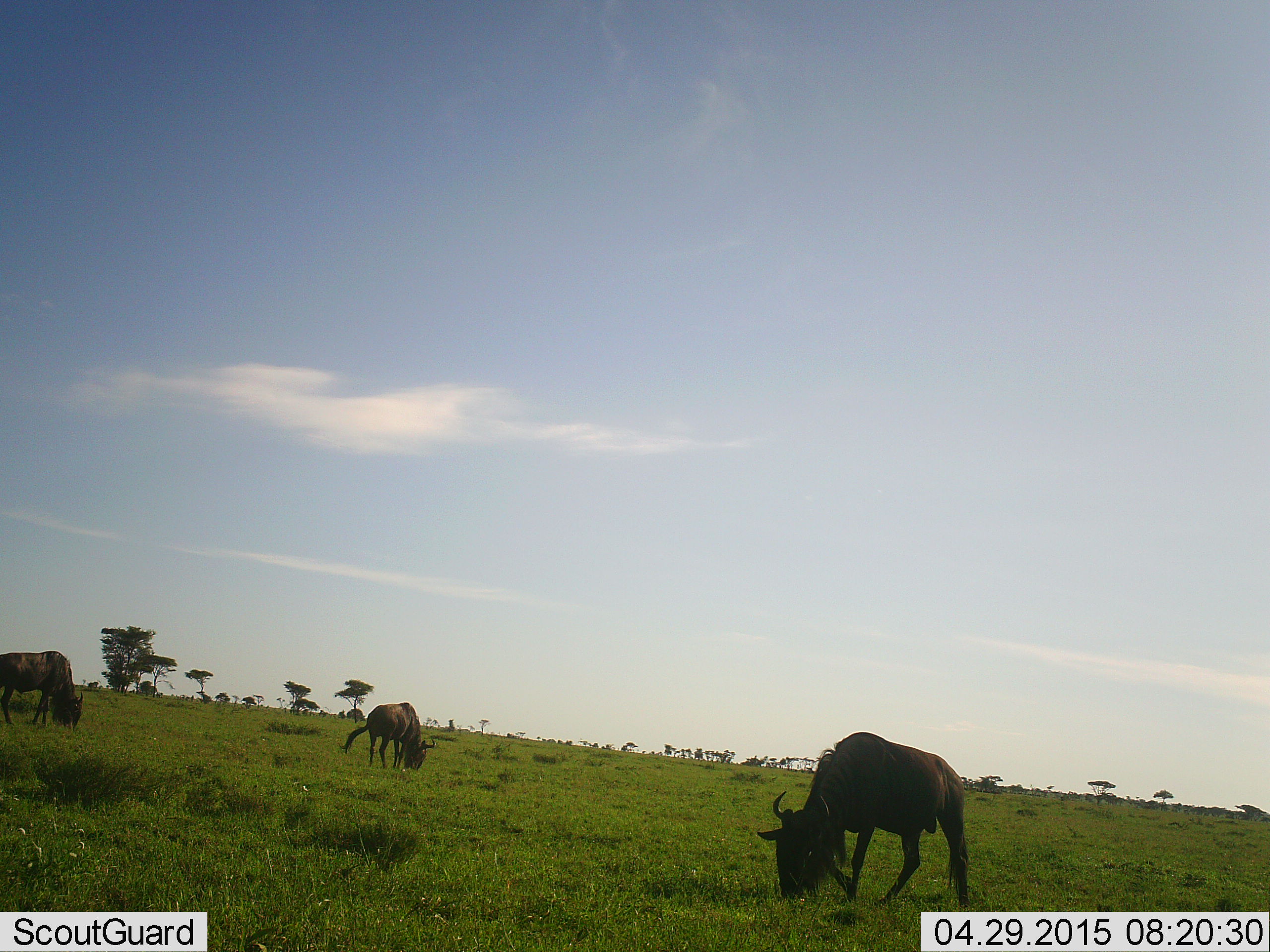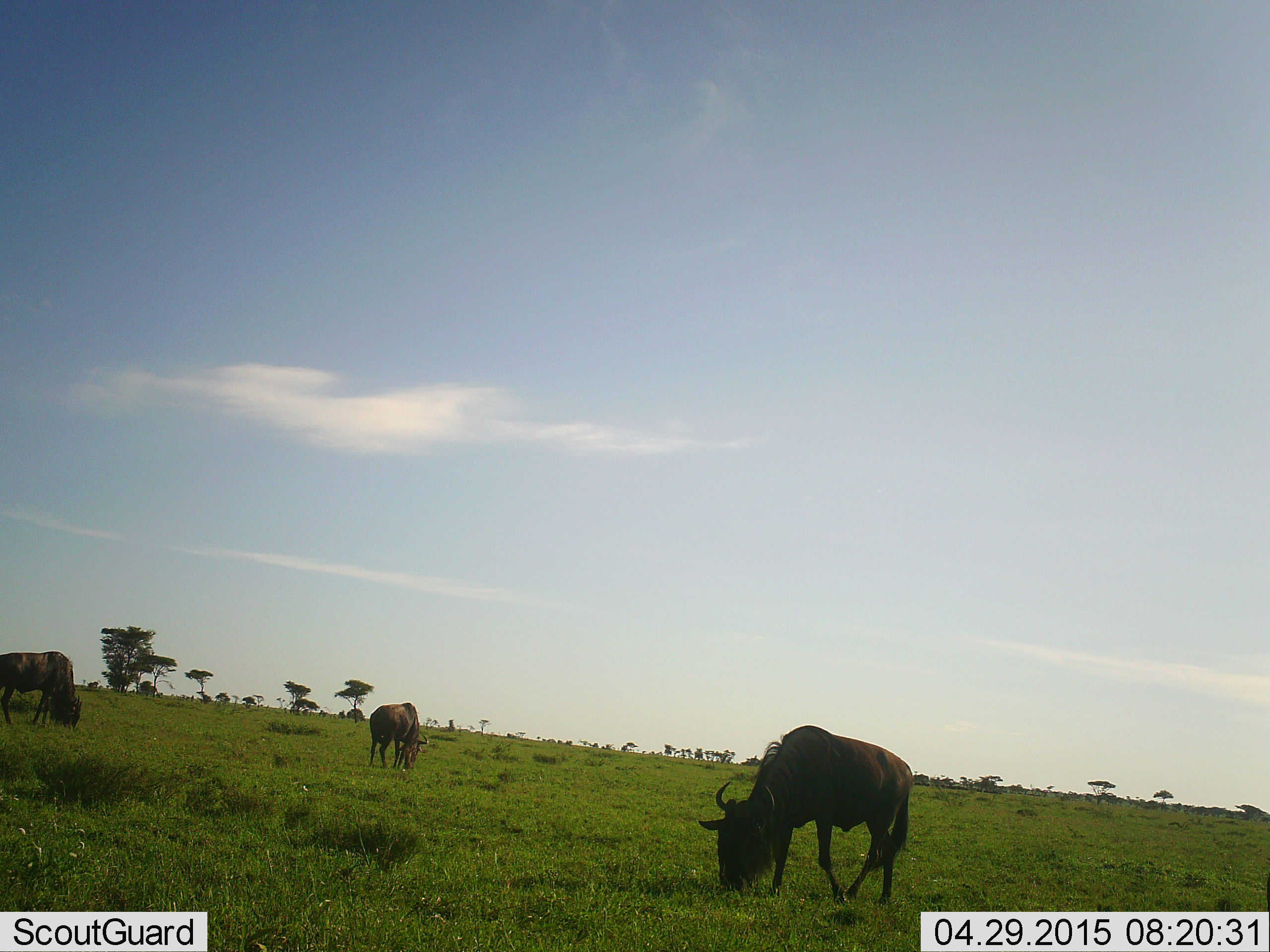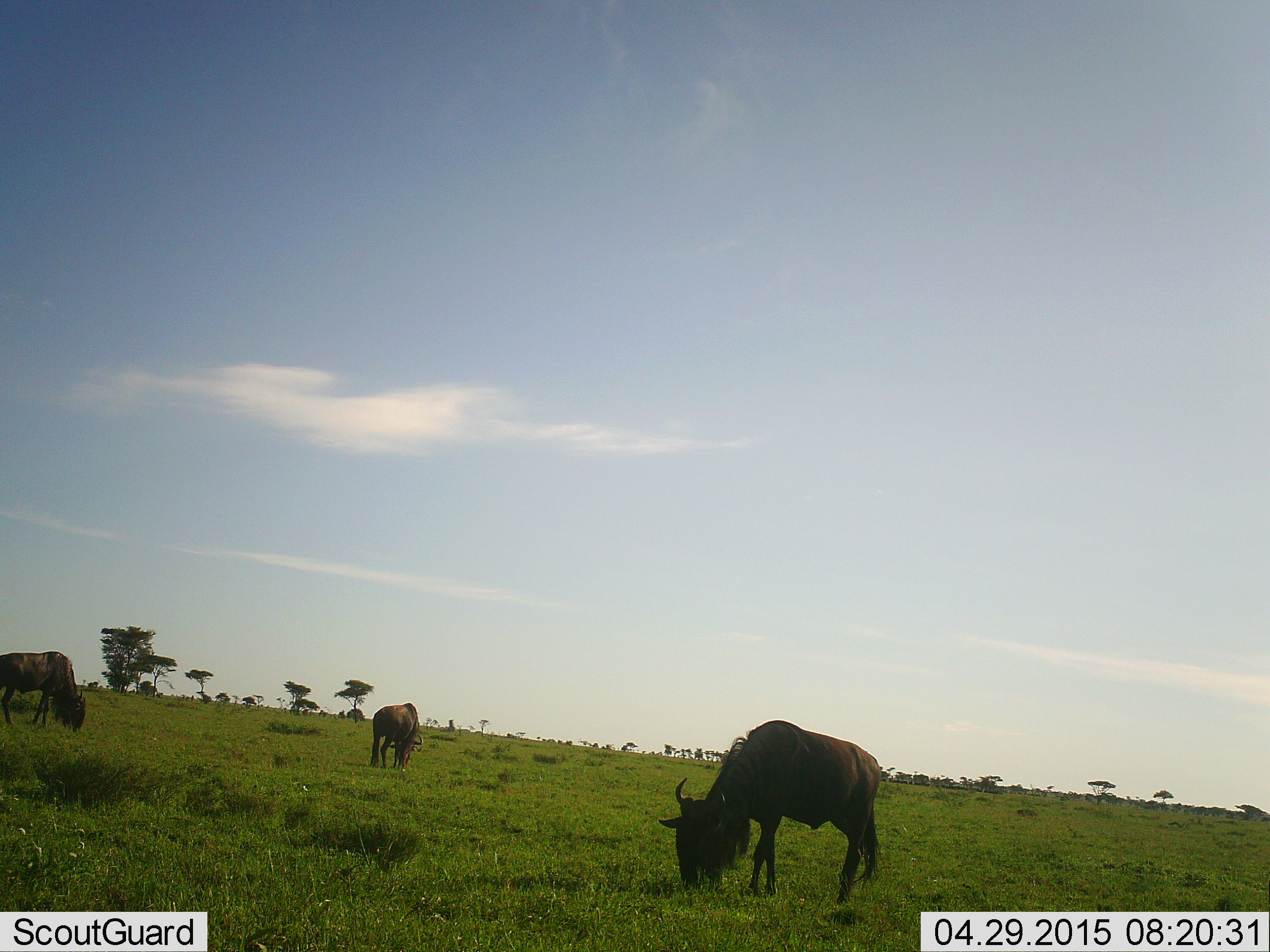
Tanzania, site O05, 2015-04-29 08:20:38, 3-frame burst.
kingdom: Animalia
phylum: Chordata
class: Mammalia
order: Artiodactyla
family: Bovidae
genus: Connochaetes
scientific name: Connochaetes taurinus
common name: blue wildebeest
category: wildebeest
Wildebeest (blue wildebeest) (Connochaetes taurinus), count 3. Behavior (volunteer vote fractions): standing 10%, resting 0%, moving 10%, interacting 0%. Young present (vote fraction): 0%. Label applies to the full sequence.